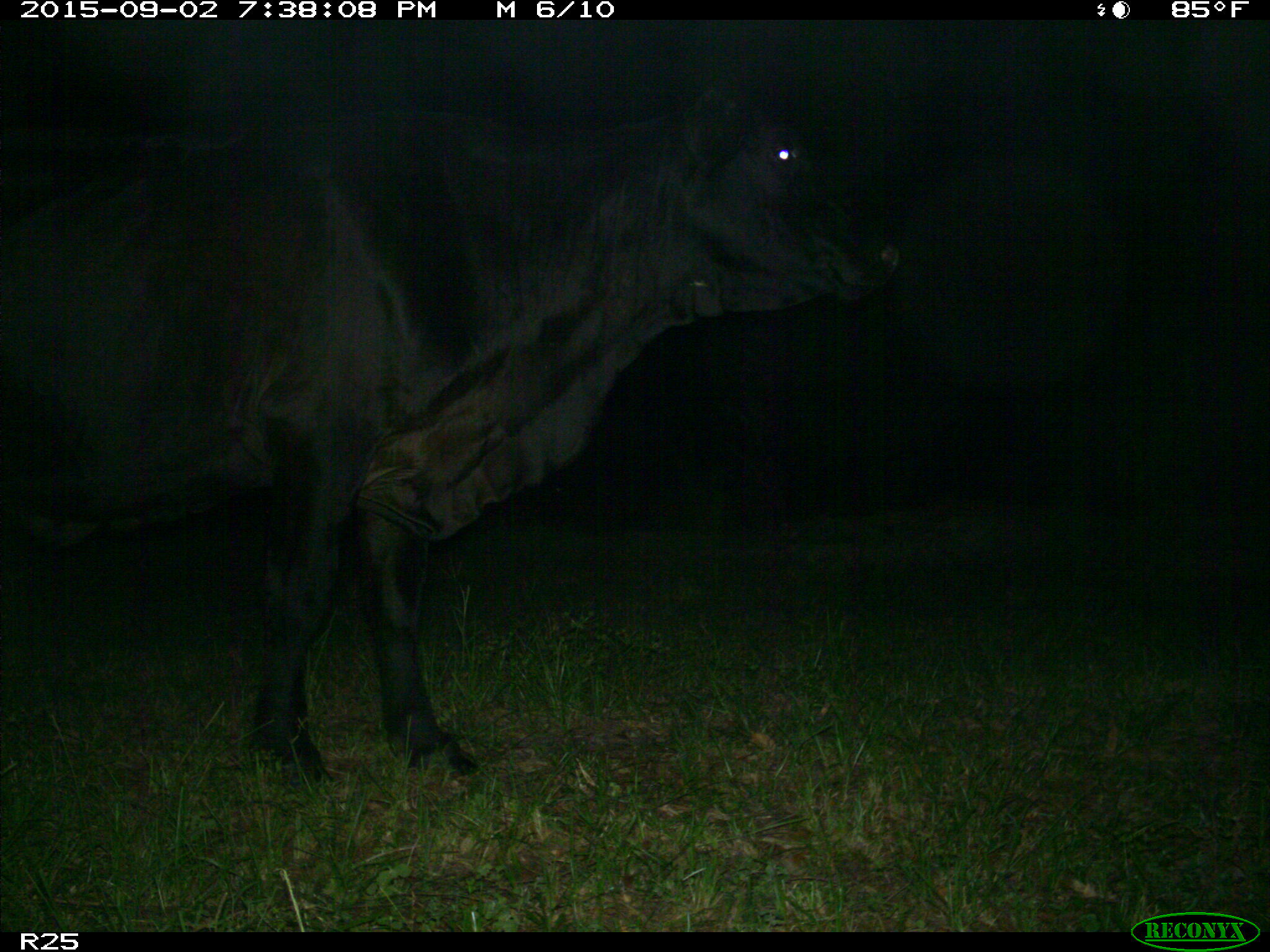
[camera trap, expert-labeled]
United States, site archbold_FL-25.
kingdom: Animalia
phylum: Chordata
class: Mammalia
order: Artiodactyla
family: Bovidae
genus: Bos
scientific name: Bos taurus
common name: domestic cow